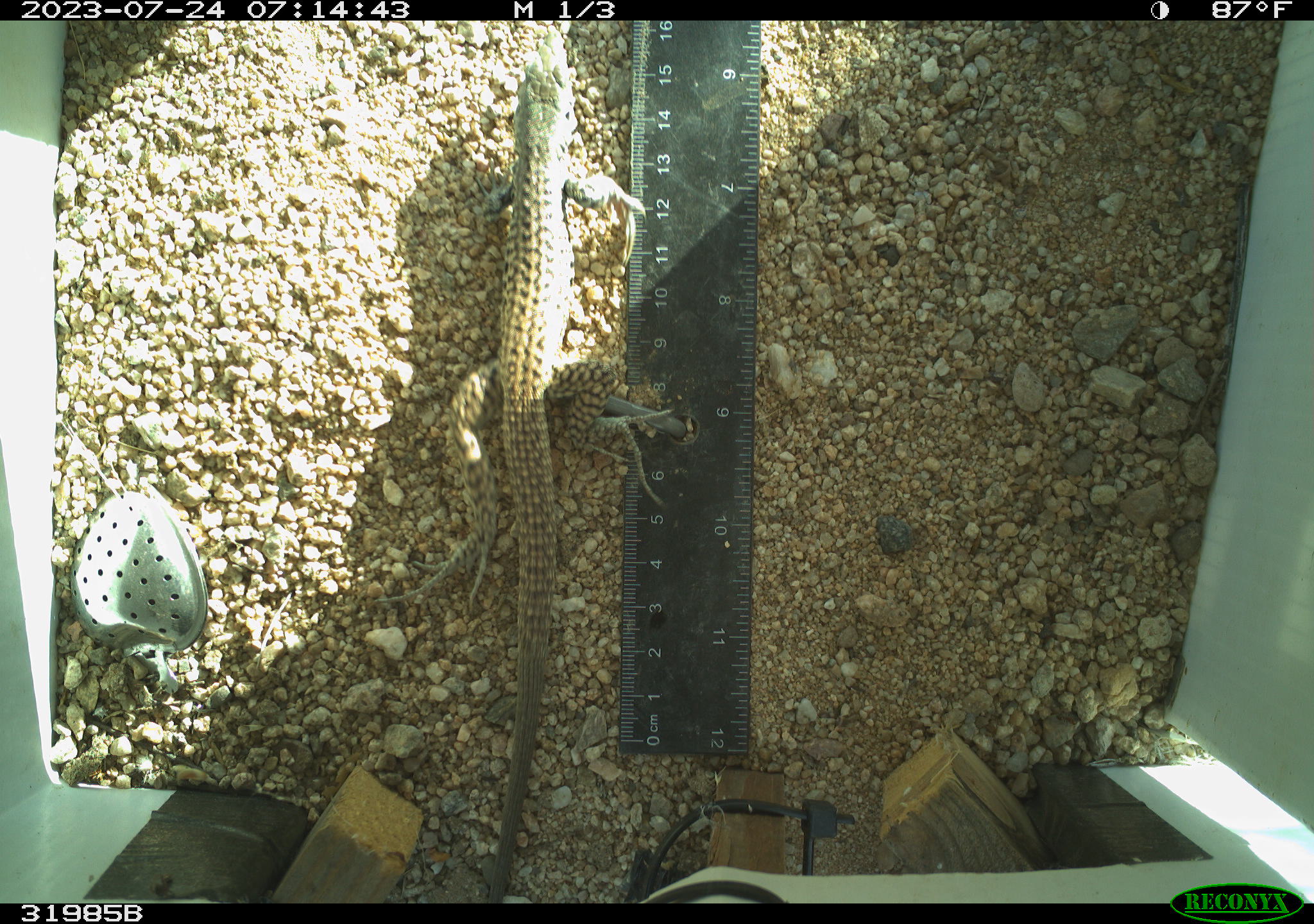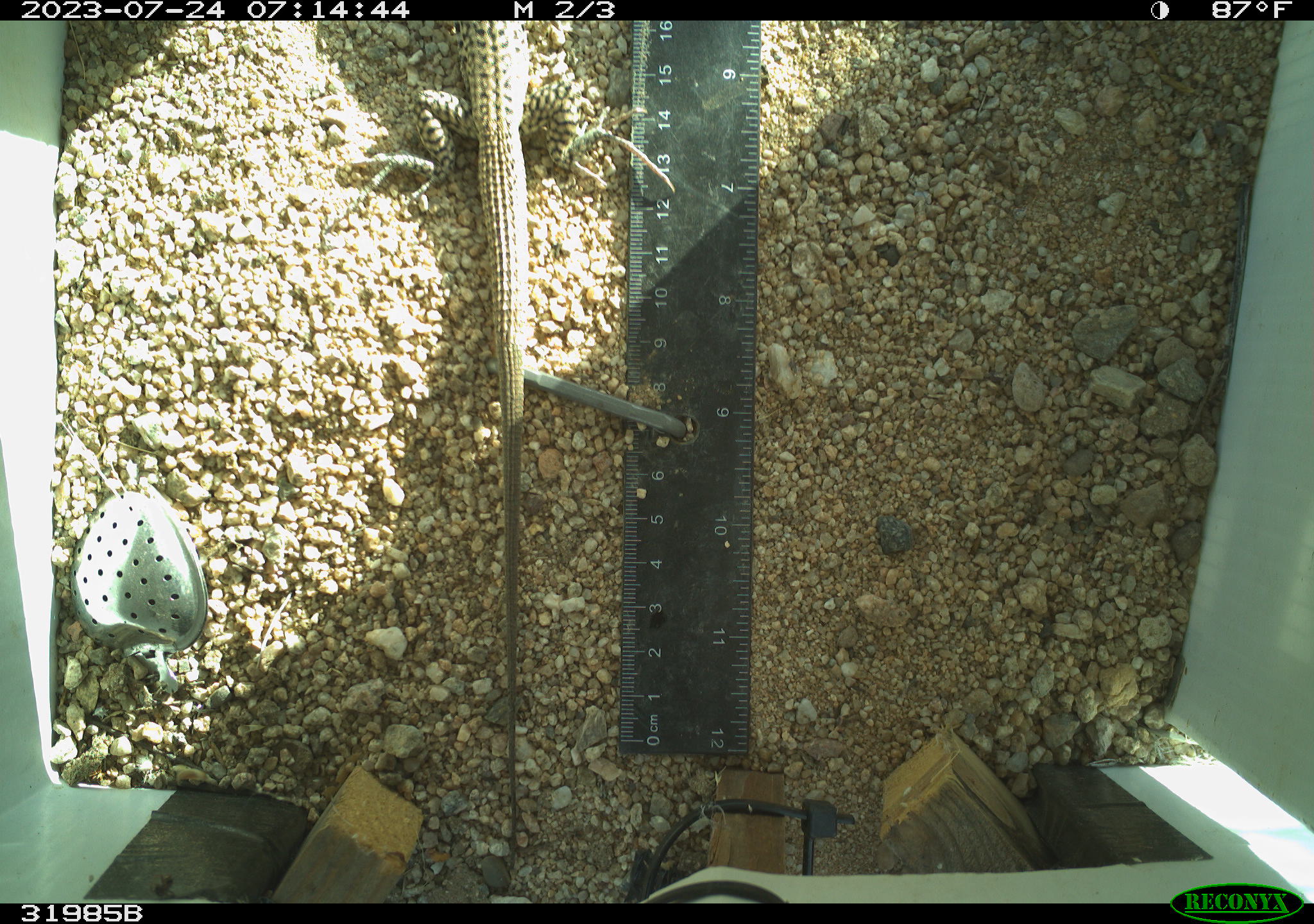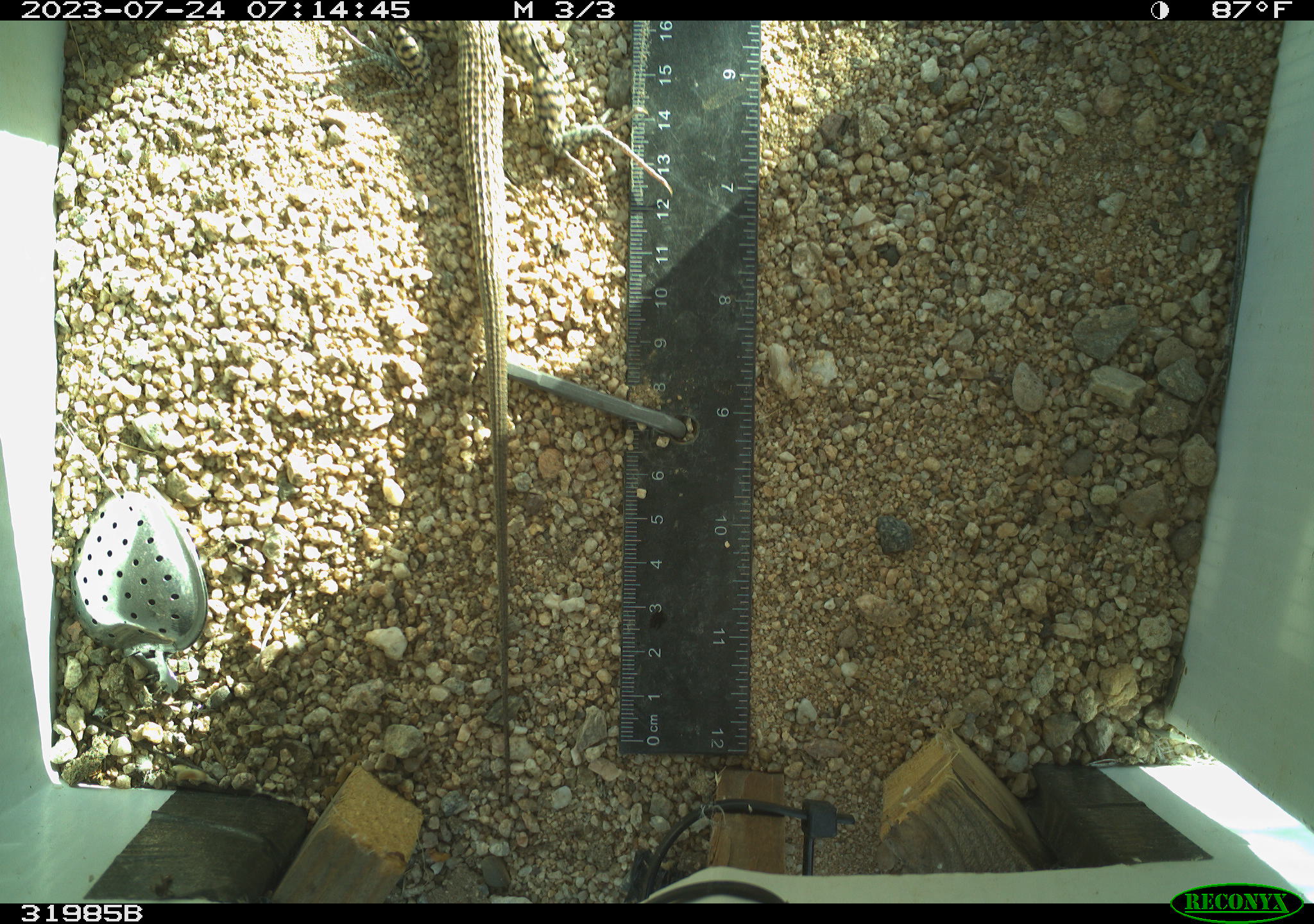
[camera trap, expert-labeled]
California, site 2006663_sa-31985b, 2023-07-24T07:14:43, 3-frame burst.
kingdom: Animalia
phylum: Chordata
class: Reptilia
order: Squamata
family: Teiidae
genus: Aspidoscelis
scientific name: Aspidoscelis tigris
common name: western whiptail